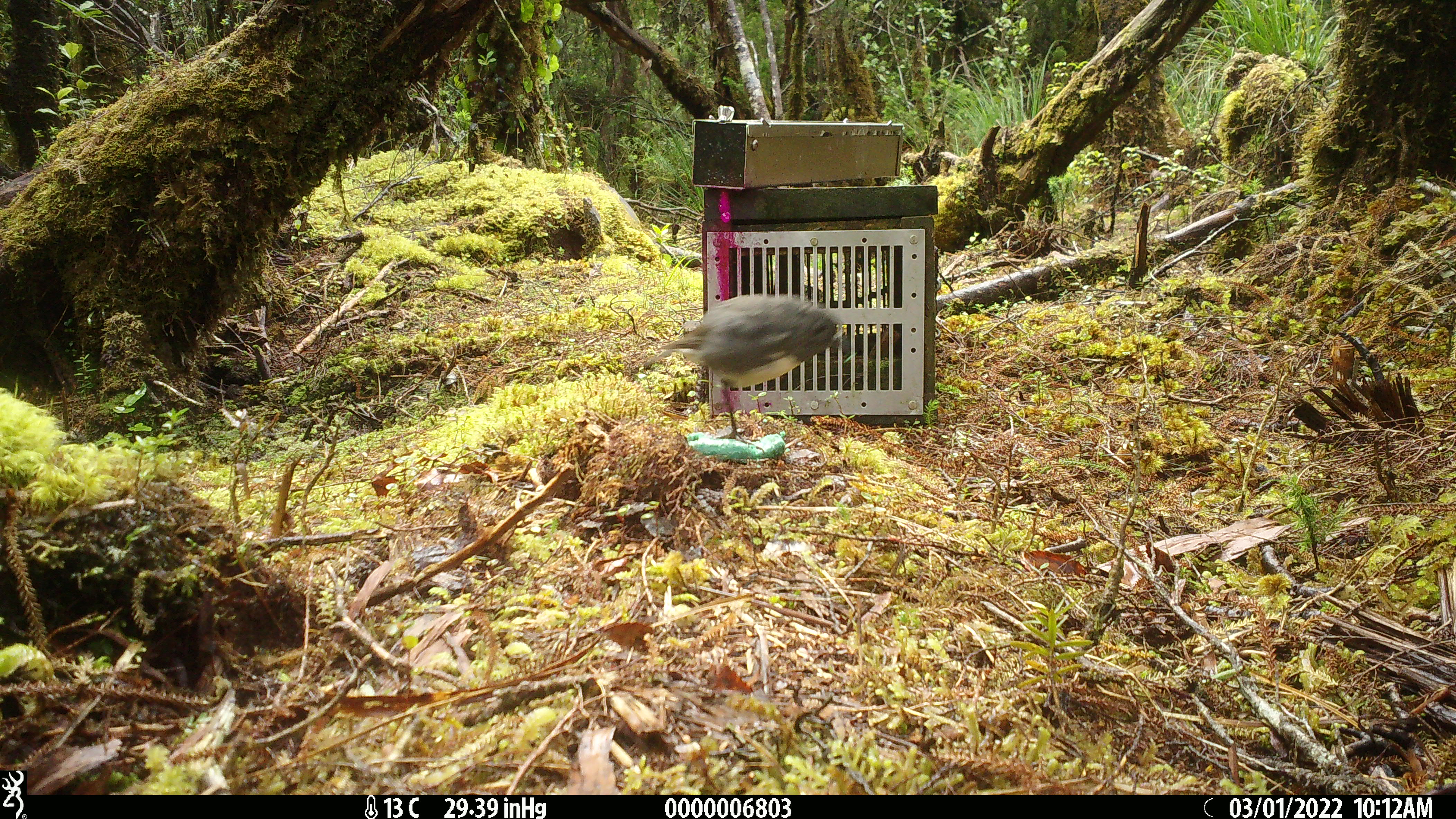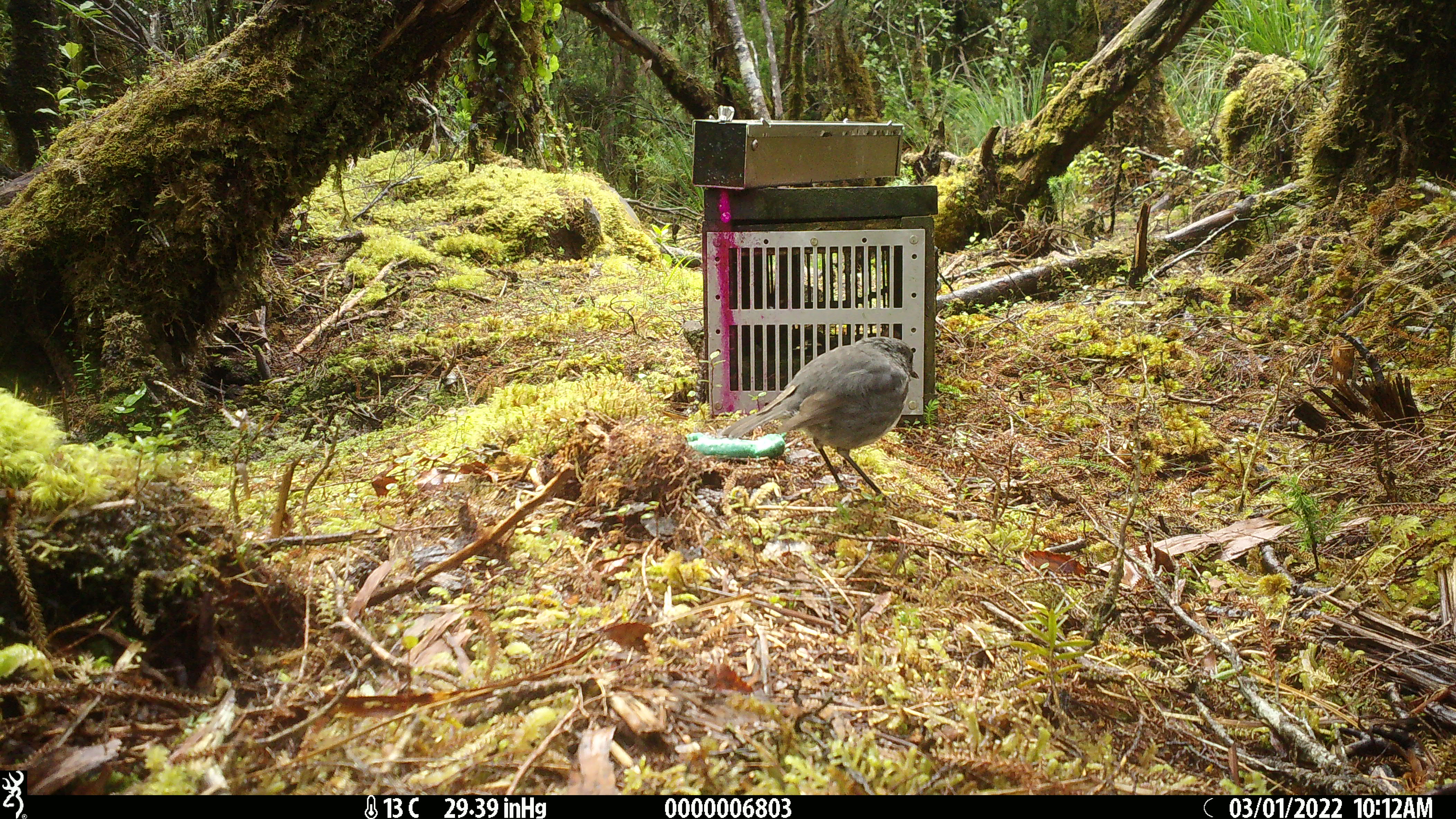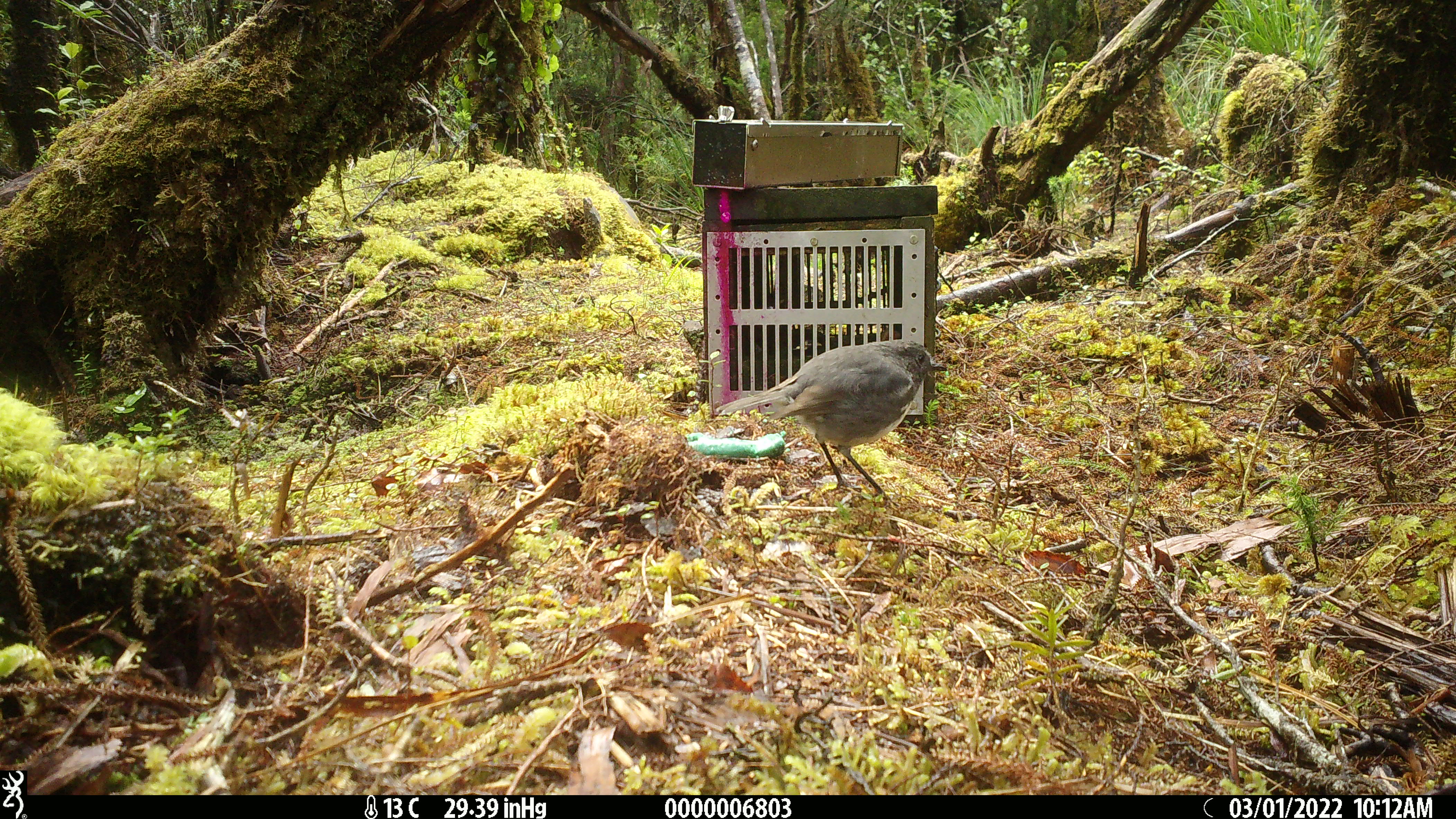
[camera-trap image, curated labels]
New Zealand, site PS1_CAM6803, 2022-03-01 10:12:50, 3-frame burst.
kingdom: Animalia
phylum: Chordata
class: Aves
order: Passeriformes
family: Petroicidae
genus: Petroica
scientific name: Petroica australis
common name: new zealand robin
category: robin